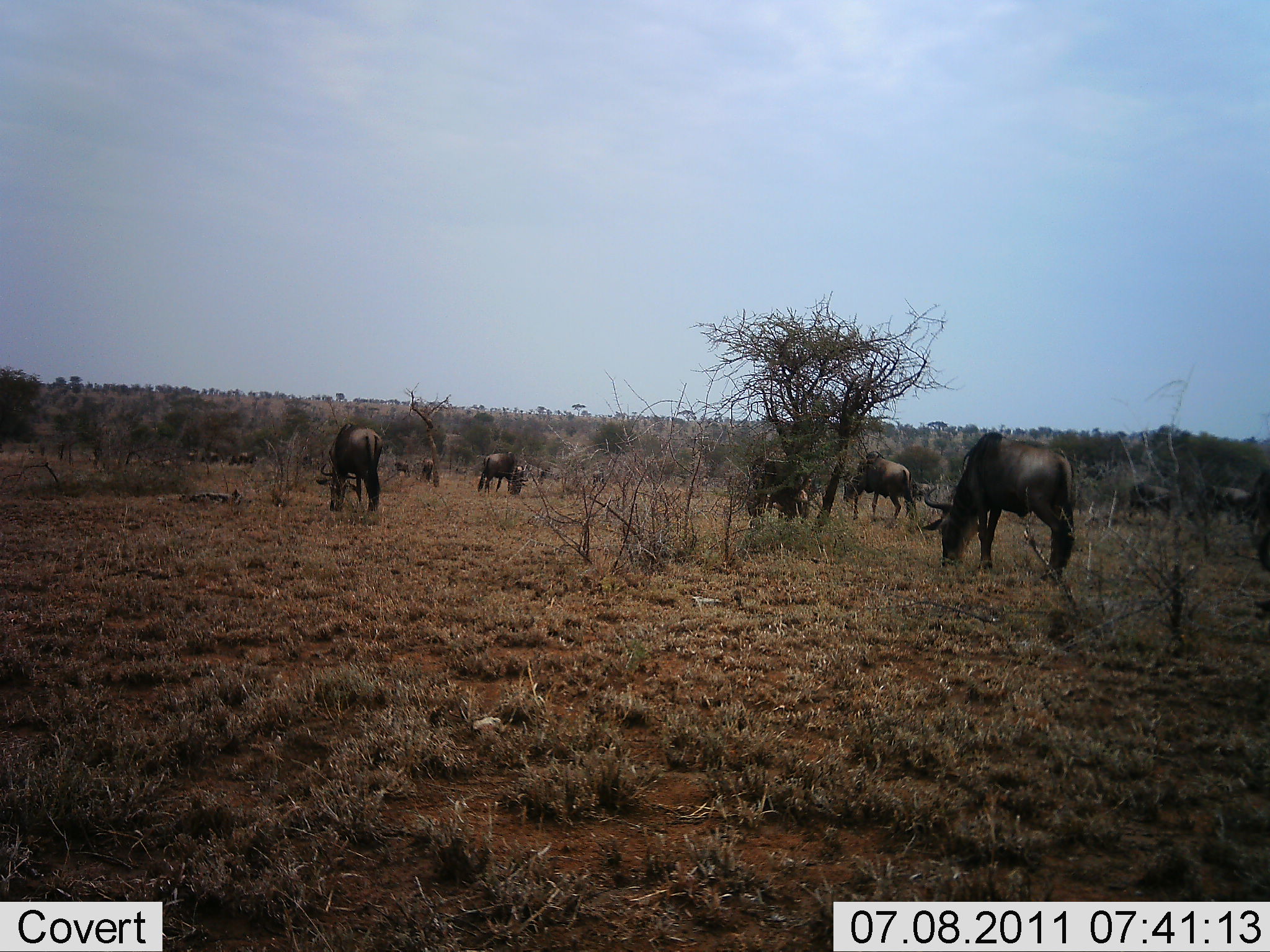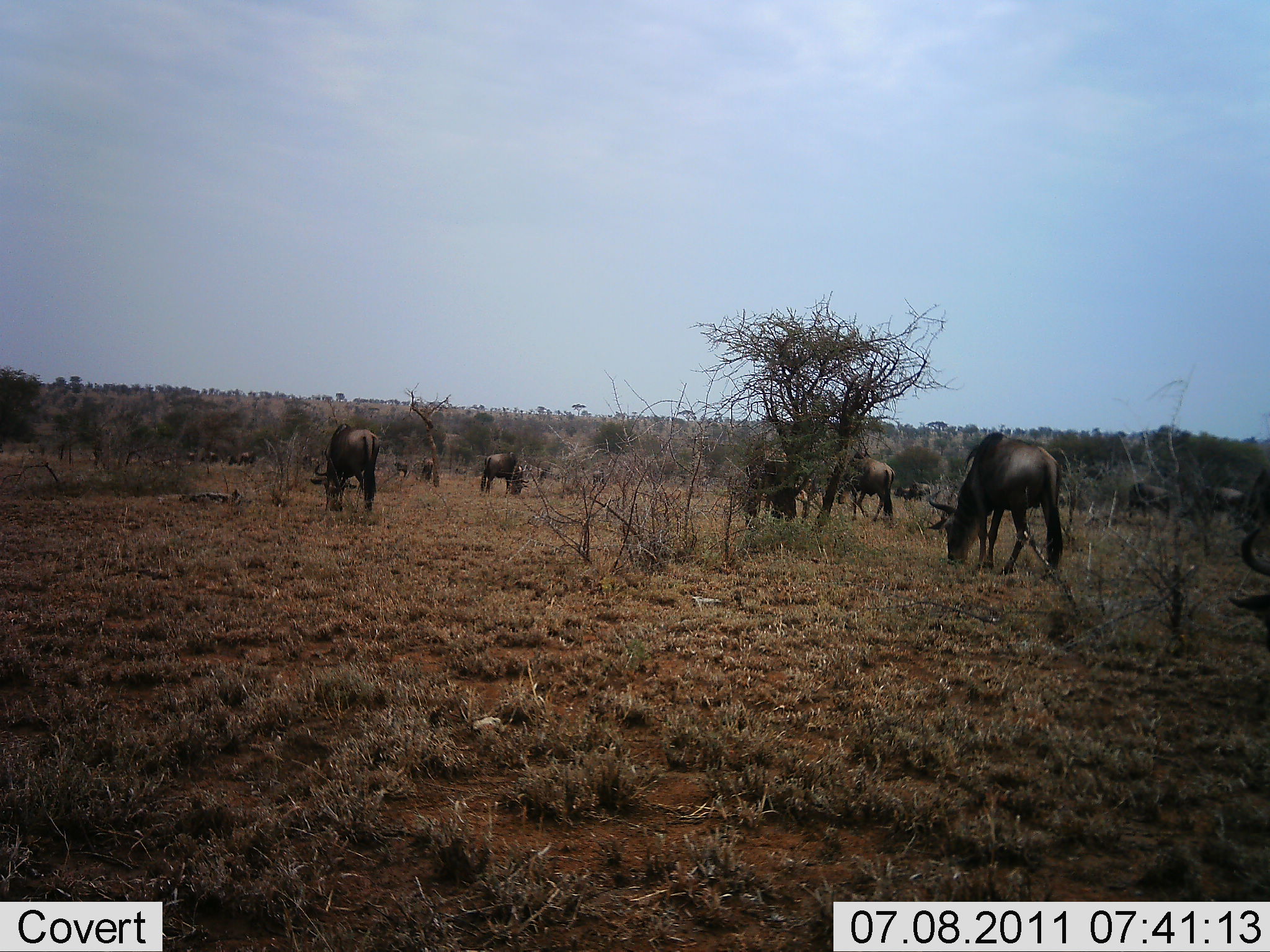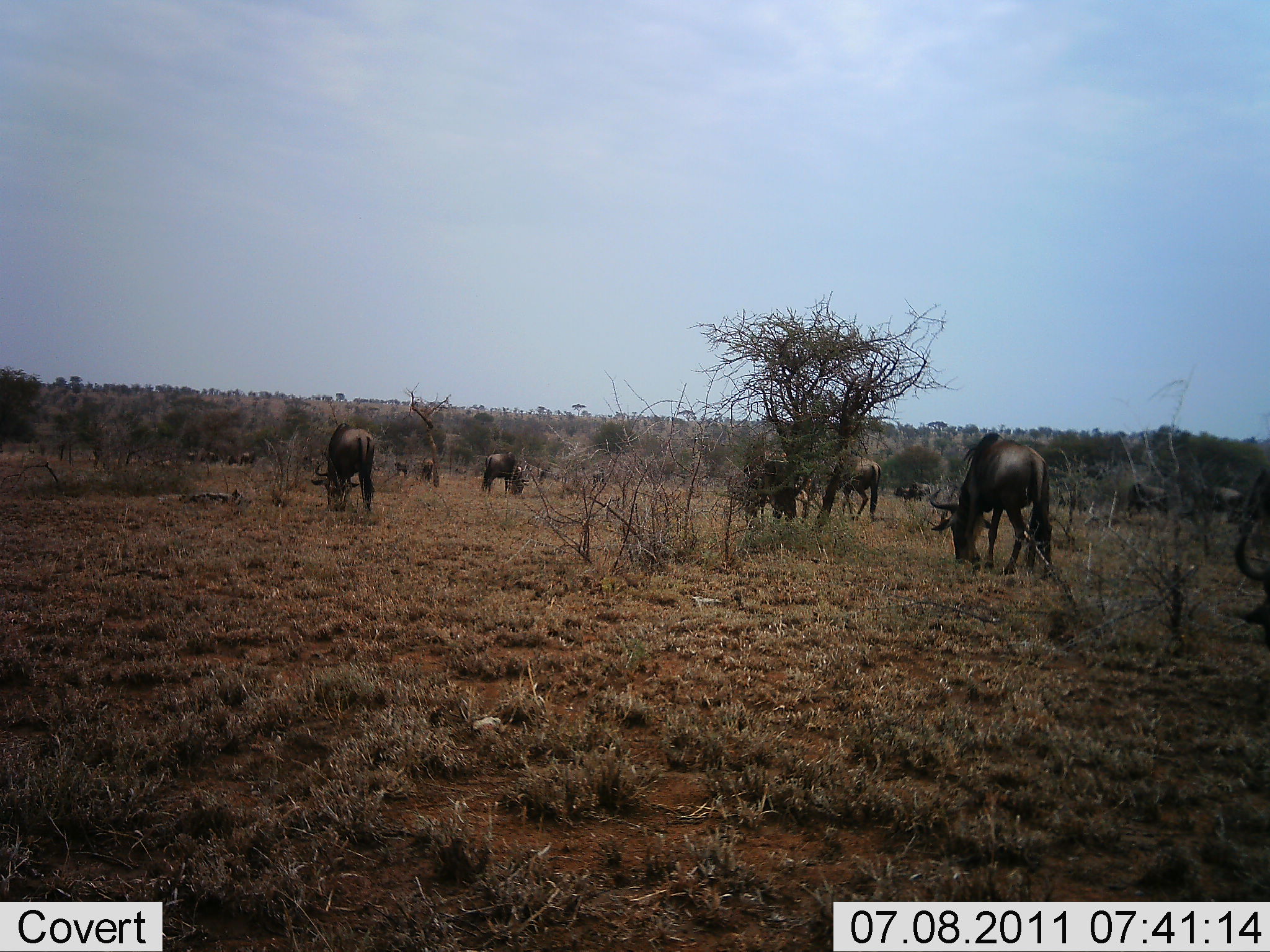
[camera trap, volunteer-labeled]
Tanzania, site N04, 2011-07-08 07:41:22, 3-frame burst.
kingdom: Animalia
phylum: Chordata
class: Mammalia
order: Artiodactyla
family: Bovidae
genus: Connochaetes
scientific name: Connochaetes taurinus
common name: blue wildebeest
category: wildebeest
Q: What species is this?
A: Wildebeest (blue wildebeest) (Connochaetes taurinus).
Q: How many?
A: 11-50.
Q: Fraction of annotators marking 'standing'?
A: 36%.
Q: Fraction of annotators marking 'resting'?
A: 0%.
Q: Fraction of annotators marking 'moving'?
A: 18%.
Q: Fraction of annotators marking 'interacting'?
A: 0%.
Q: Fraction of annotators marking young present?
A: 0%.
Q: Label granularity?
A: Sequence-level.